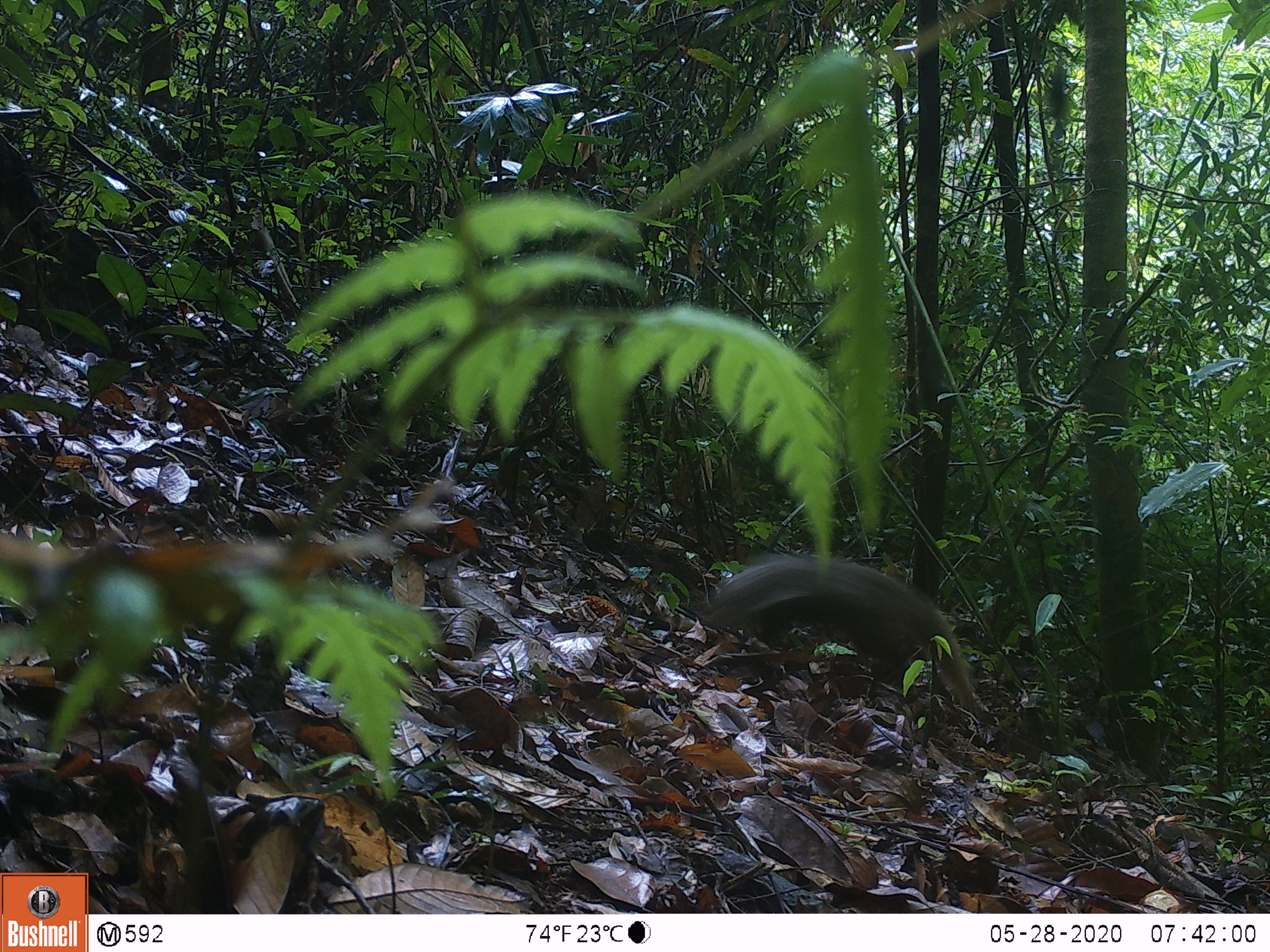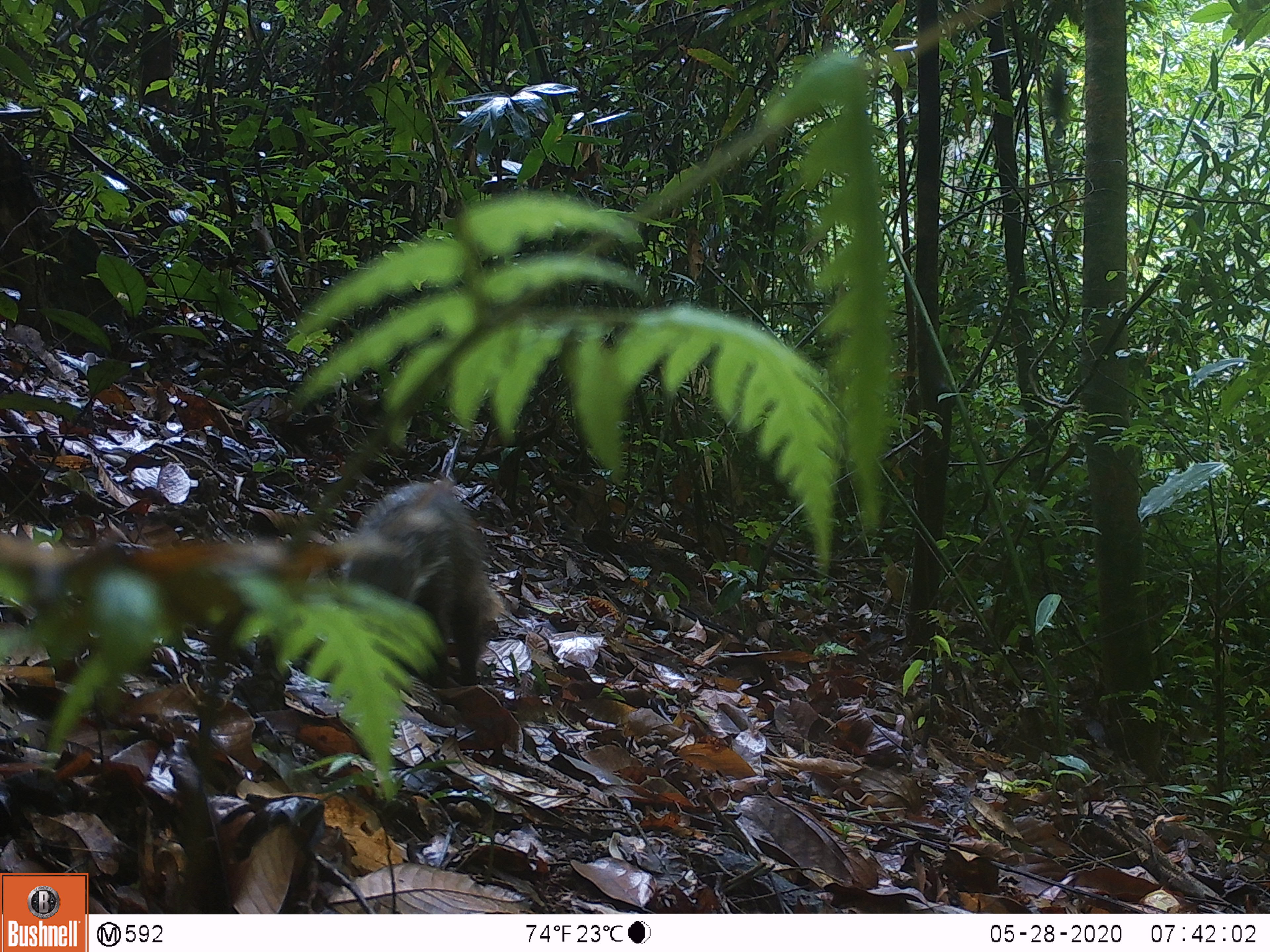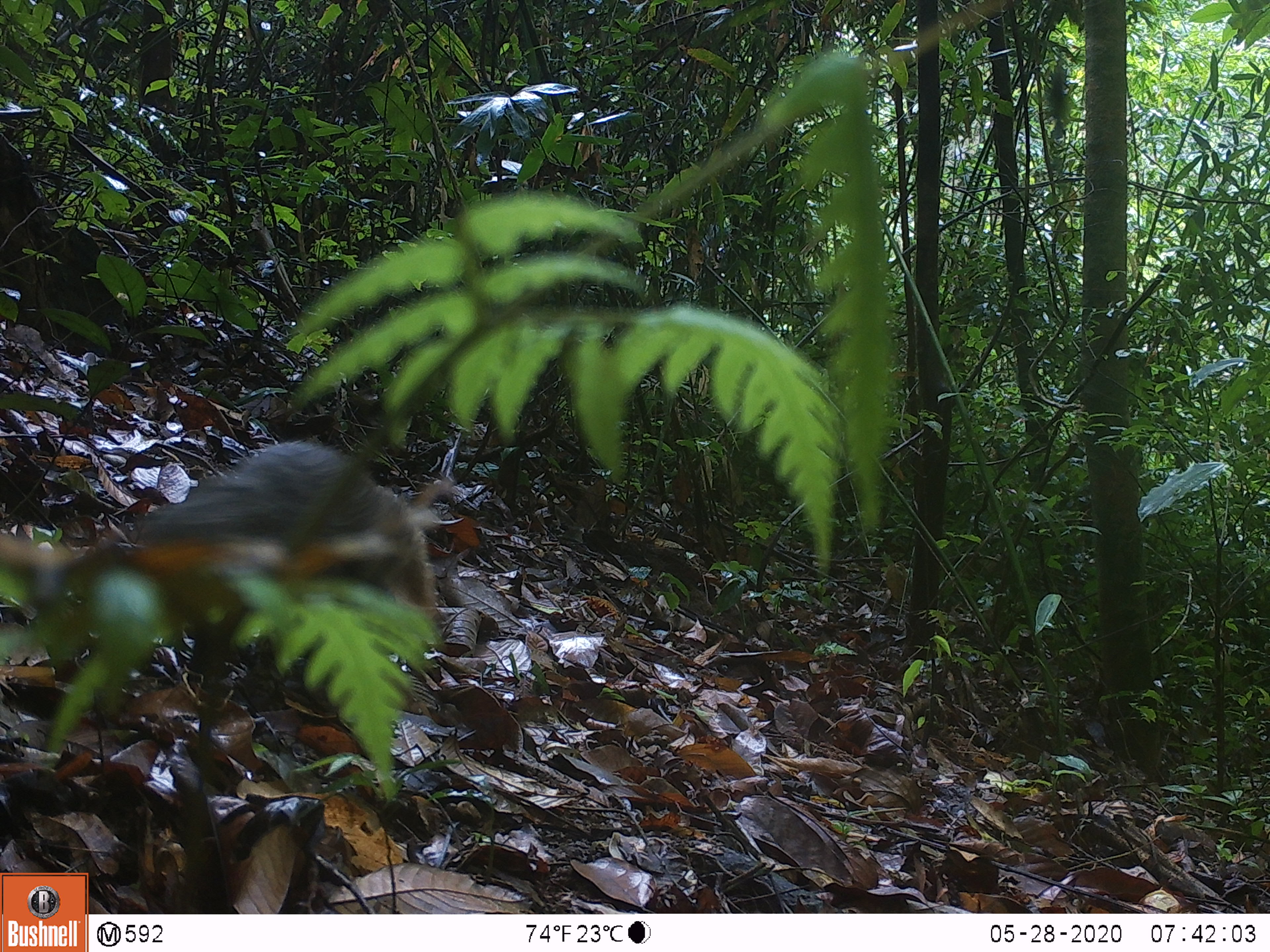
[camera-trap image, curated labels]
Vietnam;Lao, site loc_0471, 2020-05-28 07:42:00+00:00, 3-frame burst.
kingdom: Animalia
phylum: Chordata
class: Mammalia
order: Carnivora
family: Herpestidae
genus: Urva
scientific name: Urva urva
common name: crab-eating mongoose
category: crab eating mongoose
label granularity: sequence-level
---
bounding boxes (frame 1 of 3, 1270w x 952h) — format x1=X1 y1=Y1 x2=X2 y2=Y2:
crab eating mongoose: x1=708 y1=551 x2=981 y2=718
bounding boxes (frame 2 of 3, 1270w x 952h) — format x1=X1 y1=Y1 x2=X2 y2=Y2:
crab eating mongoose: x1=340 y1=477 x2=504 y2=687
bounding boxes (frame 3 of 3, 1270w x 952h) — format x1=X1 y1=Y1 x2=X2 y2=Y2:
crab eating mongoose: x1=131 y1=439 x2=442 y2=685